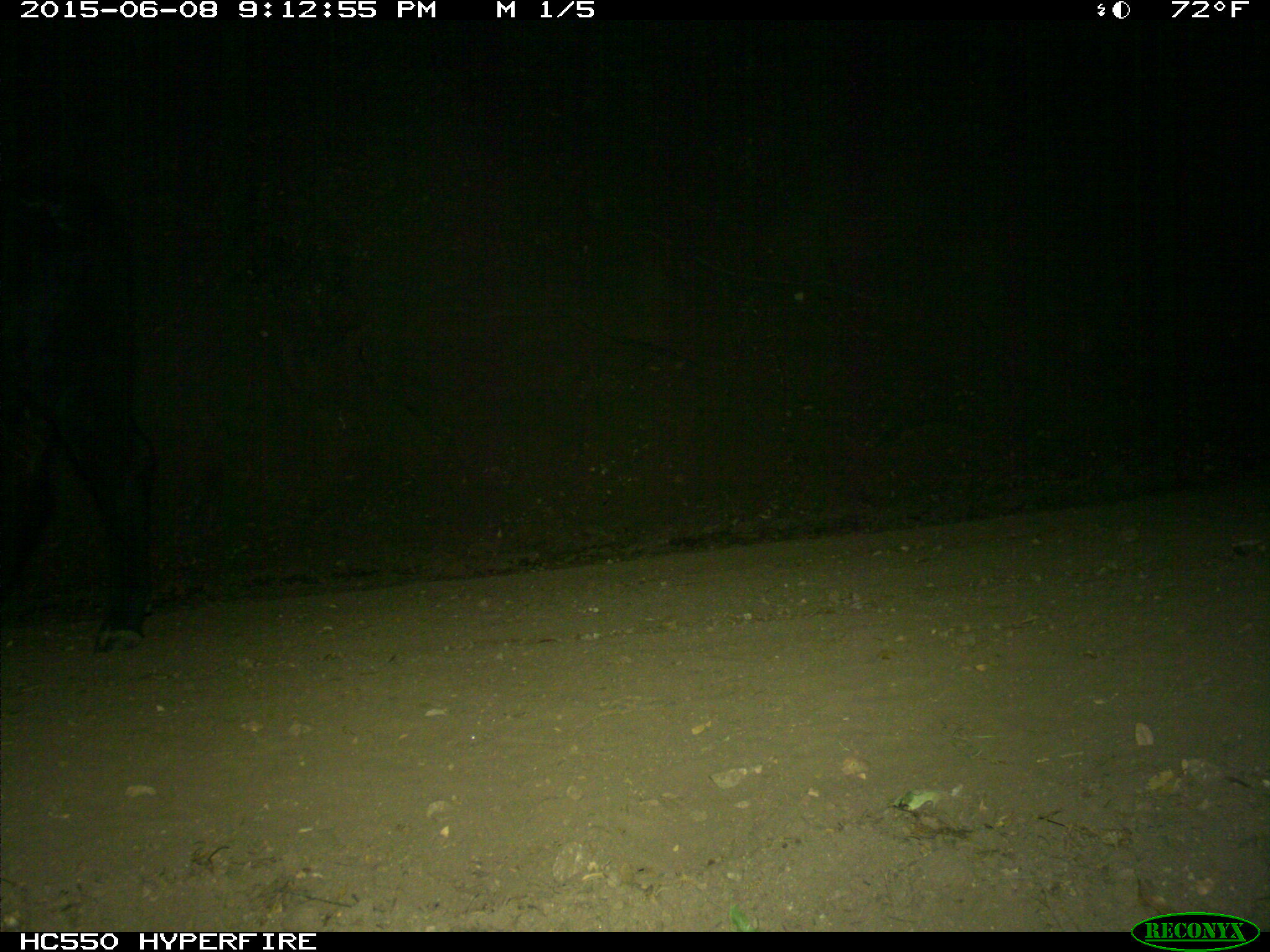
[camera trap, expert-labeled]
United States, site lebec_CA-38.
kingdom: Animalia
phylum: Chordata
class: Mammalia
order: Artiodactyla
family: Bovidae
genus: Bos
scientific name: Bos taurus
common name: domestic cow